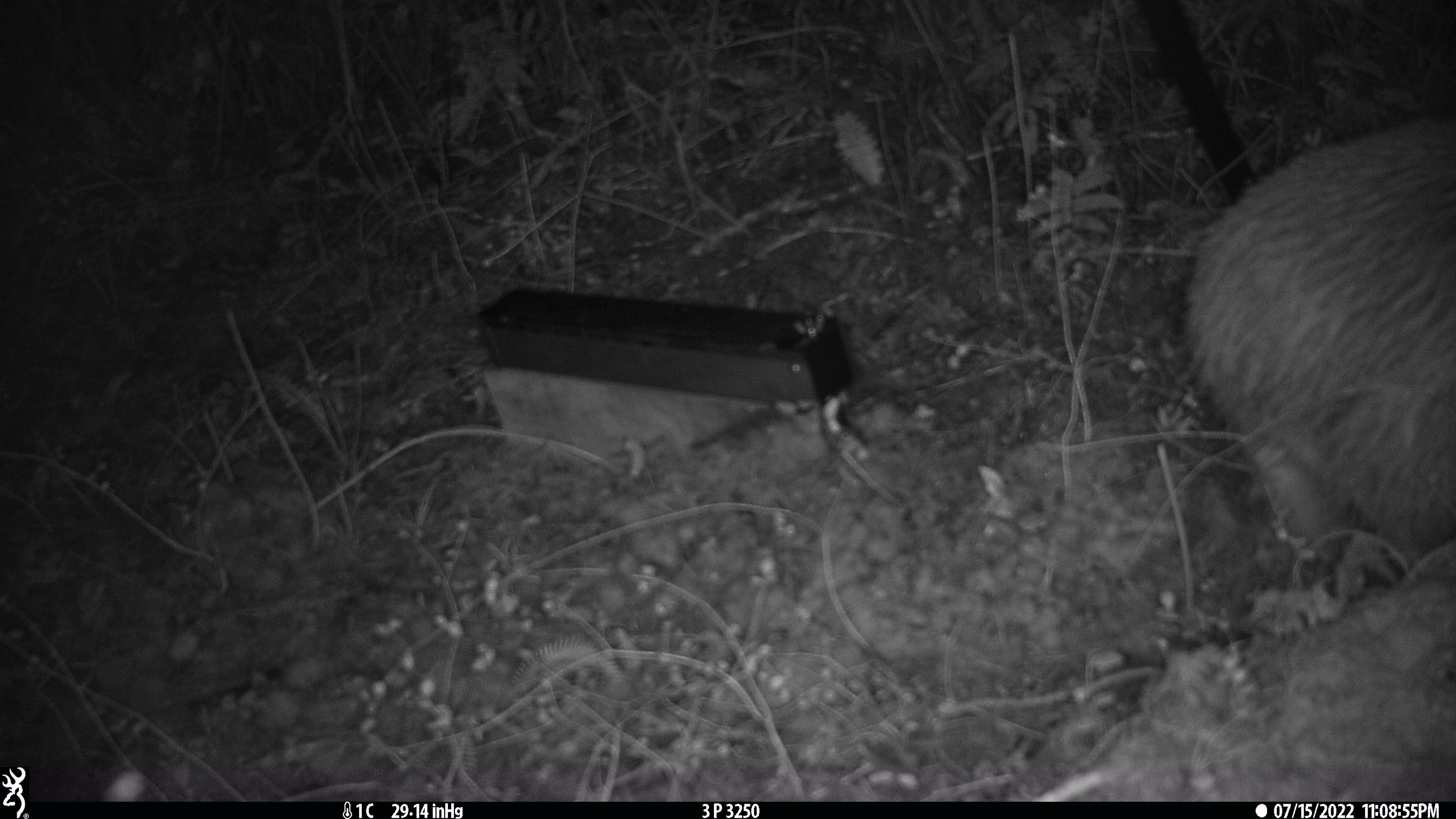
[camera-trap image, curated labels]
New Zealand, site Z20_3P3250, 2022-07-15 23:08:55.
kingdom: Animalia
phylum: Chordata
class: Aves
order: Apterygiformes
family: Apterygidae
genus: Apteryx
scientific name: Apteryx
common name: kiwi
Kiwi (Apteryx).